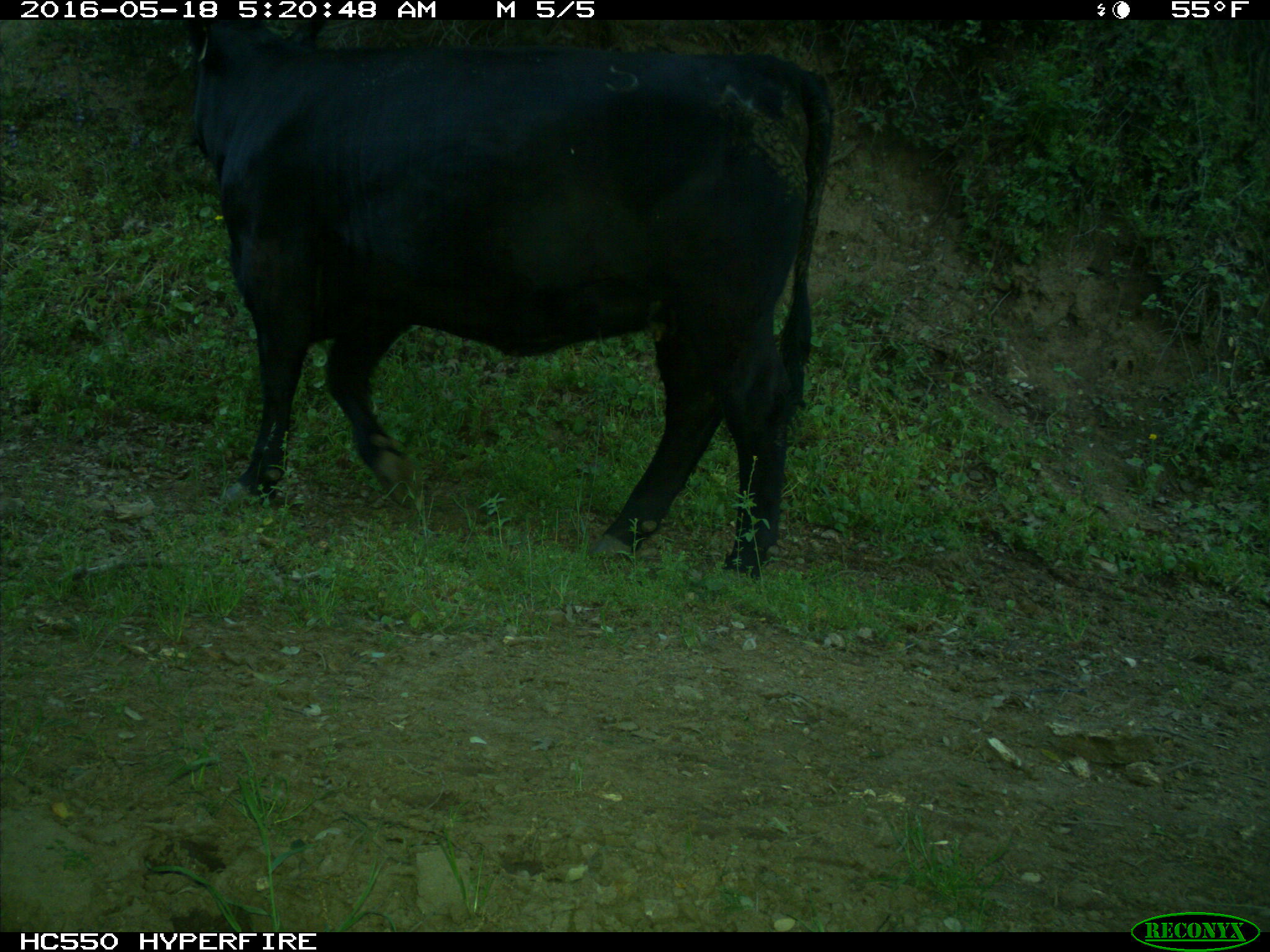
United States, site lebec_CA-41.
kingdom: Animalia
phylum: Chordata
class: Mammalia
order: Artiodactyla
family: Bovidae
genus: Bos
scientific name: Bos taurus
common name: domestic cow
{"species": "Bos taurus (domestic cow)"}